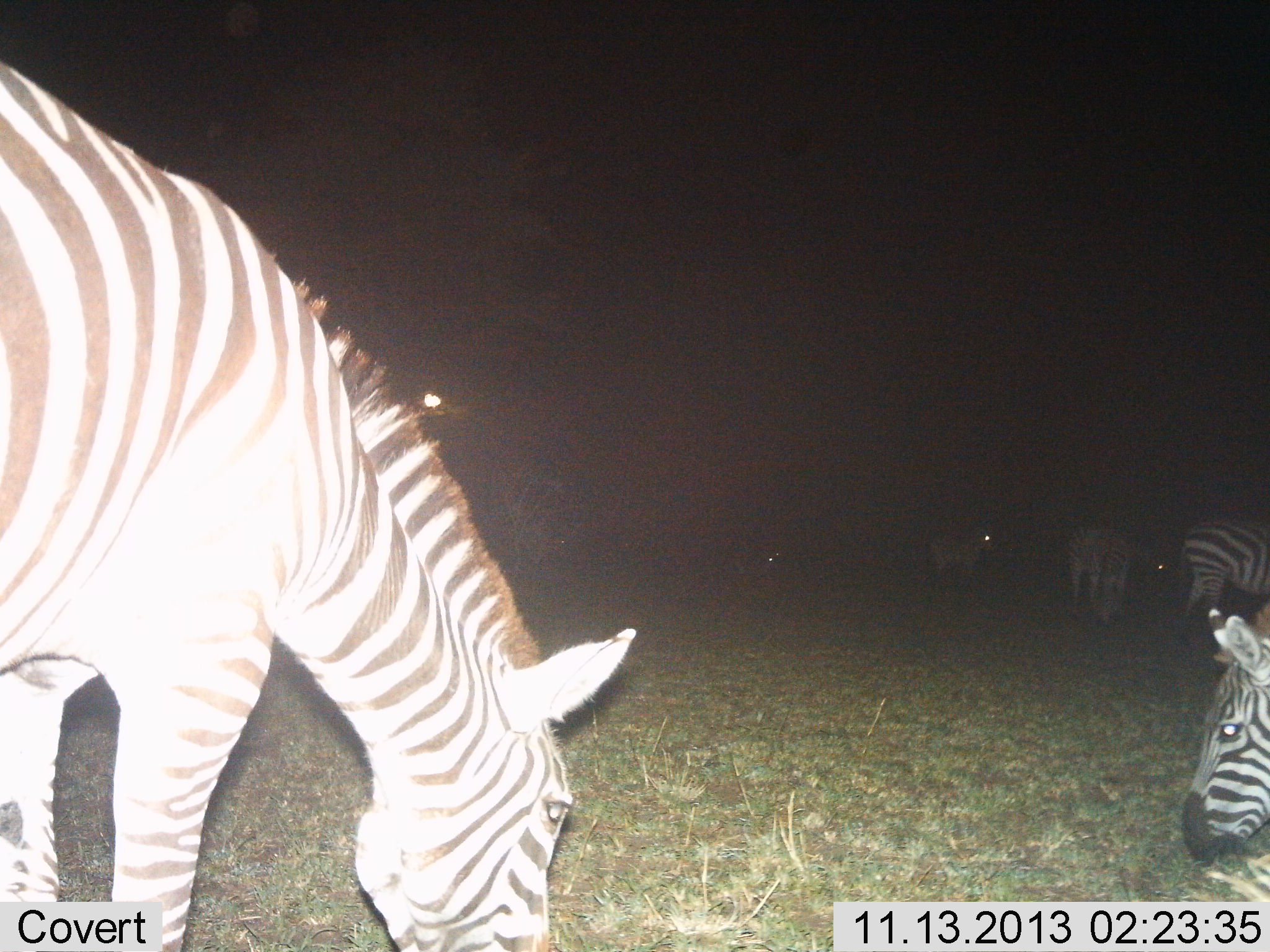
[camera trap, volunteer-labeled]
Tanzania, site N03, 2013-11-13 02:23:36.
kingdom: Animalia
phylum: Chordata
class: Mammalia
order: Perissodactyla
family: Equidae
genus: Equus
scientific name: Equus quagga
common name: plains zebra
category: zebra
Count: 6.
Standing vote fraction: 60%.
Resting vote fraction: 10%.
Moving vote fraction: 10%.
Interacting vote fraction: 0%.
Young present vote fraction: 0%.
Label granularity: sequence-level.